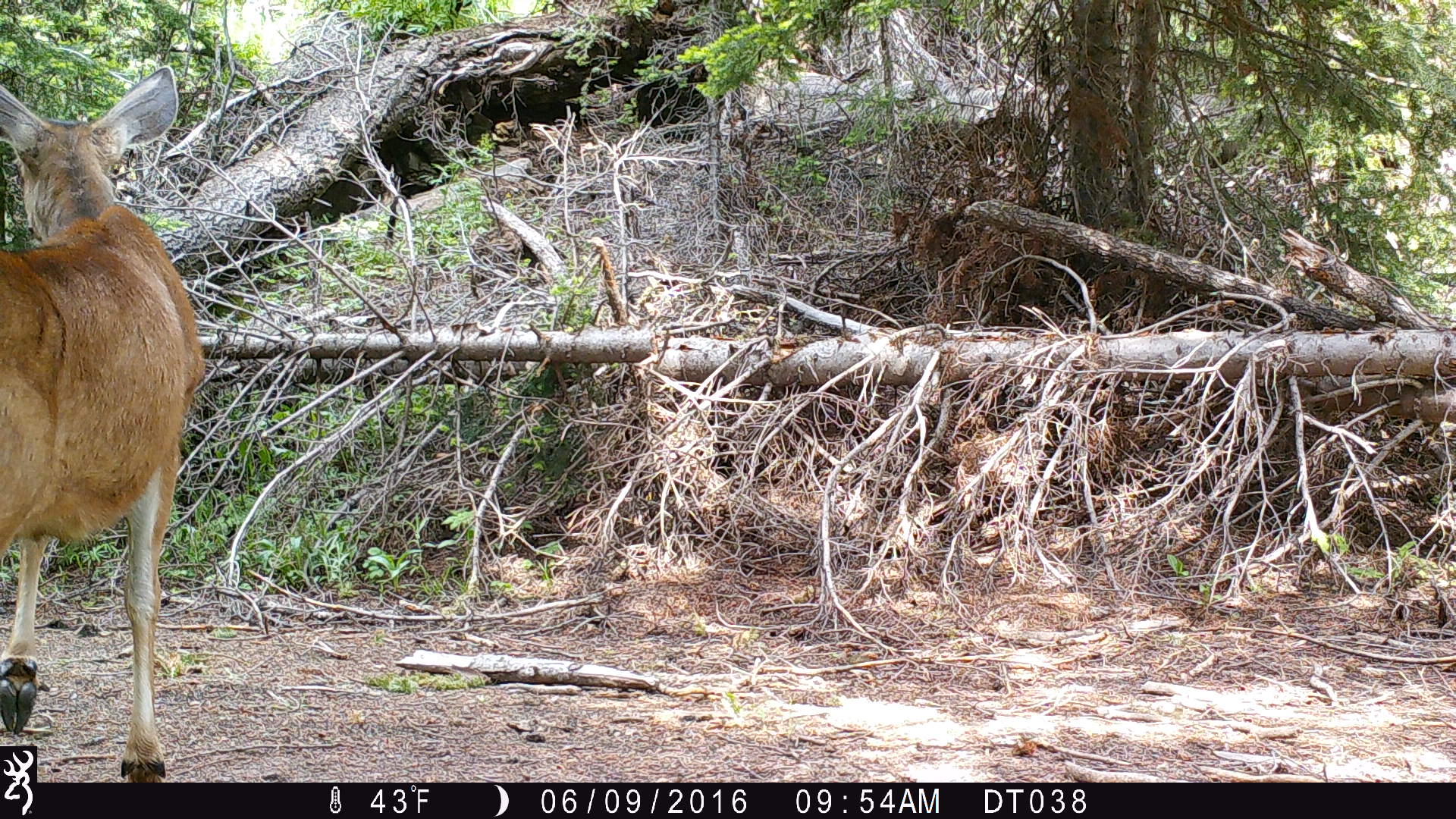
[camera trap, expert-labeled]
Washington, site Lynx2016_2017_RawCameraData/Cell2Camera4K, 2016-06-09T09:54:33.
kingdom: Animalia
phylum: Chordata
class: Mammalia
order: Artiodactyla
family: Cervidae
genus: Odocoileus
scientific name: Odocoileus hemionus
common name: mule deer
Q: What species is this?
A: Odocoileus hemionus (mule deer).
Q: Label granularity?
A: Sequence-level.